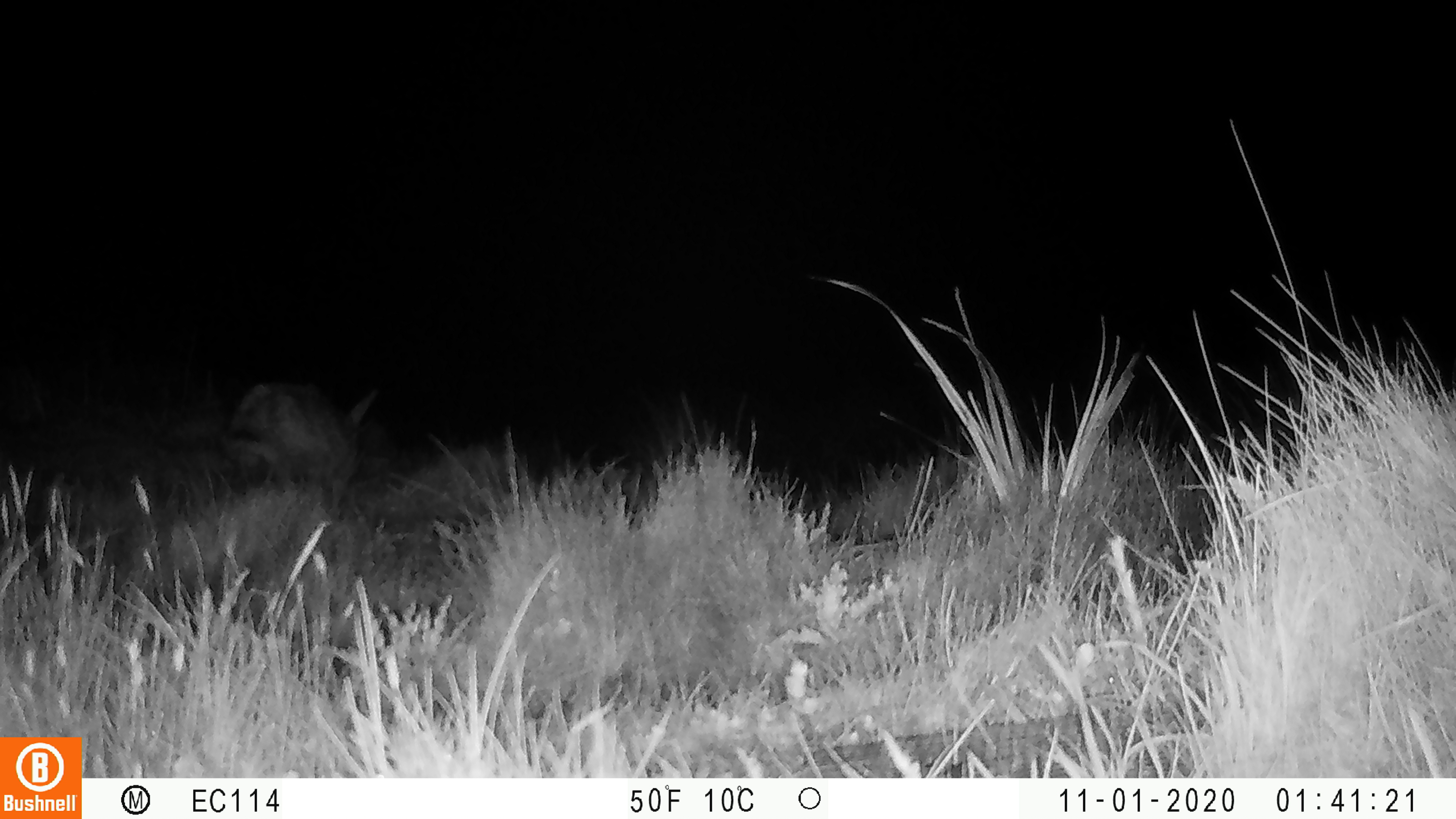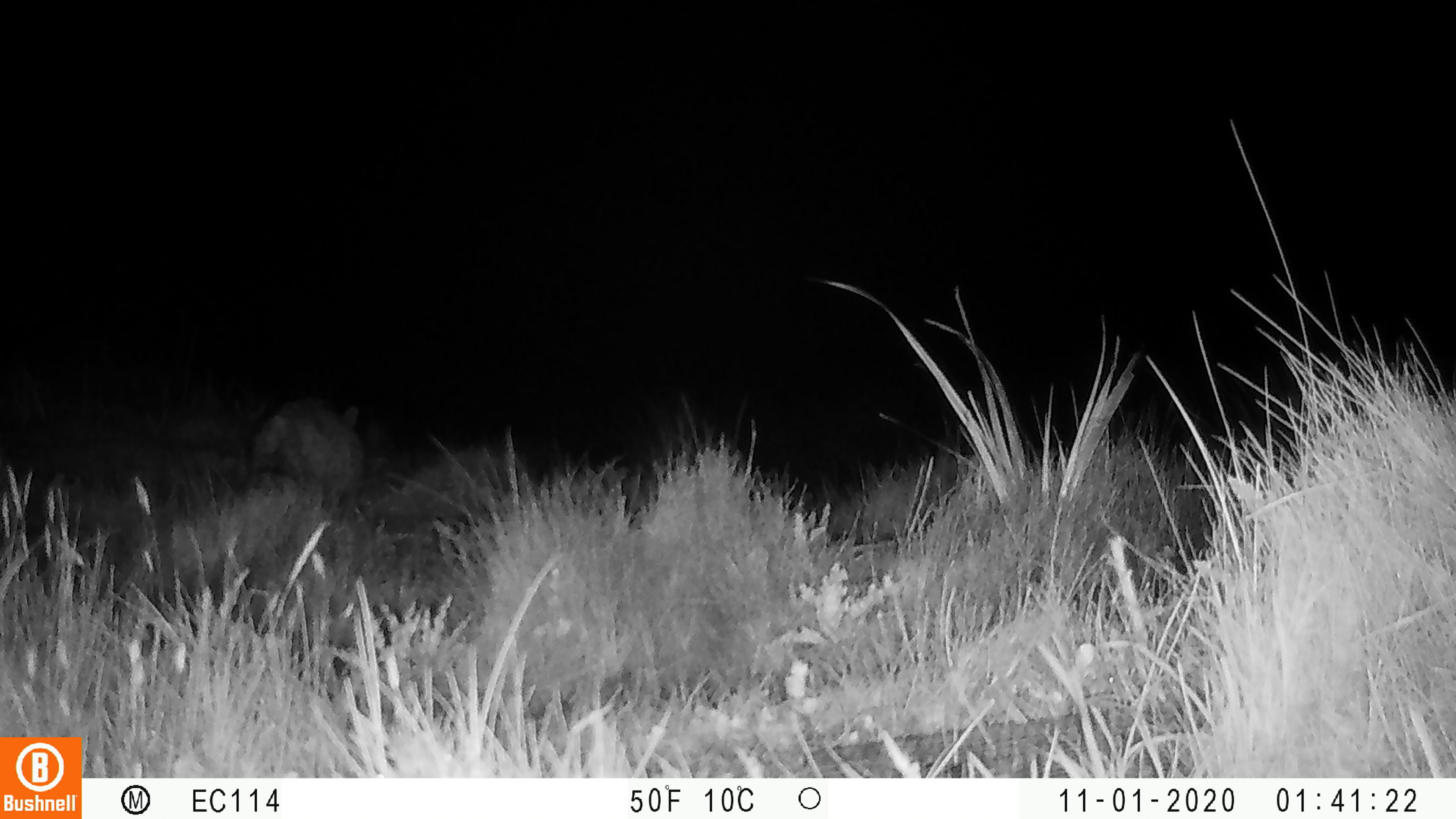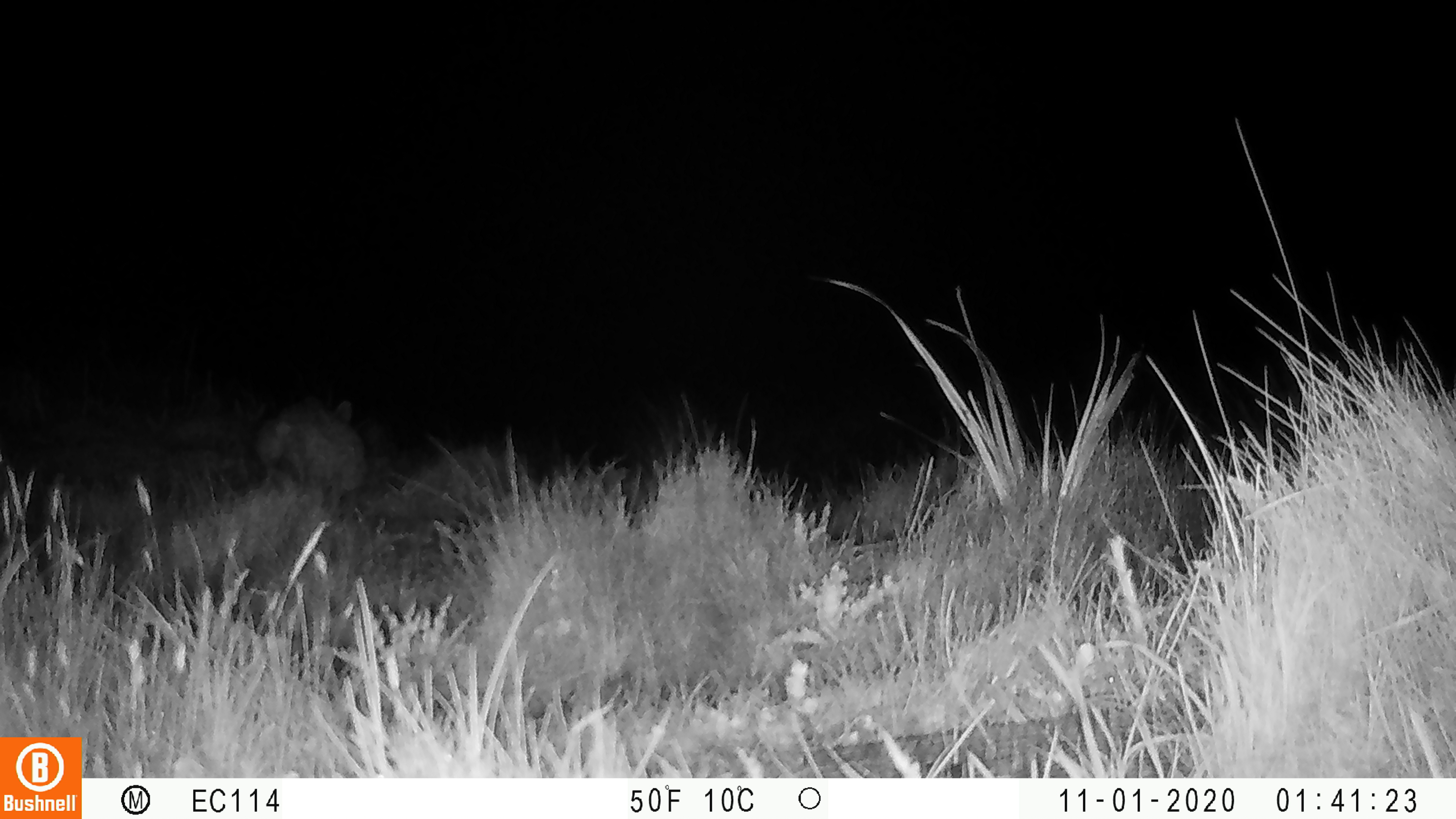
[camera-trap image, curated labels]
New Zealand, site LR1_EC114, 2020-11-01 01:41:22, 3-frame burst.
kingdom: Animalia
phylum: Chordata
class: Mammalia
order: Lagomorpha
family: Leporidae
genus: Oryctolagus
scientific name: Oryctolagus cuniculus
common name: european rabbit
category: rabbit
Rabbit (european rabbit) (Oryctolagus cuniculus).